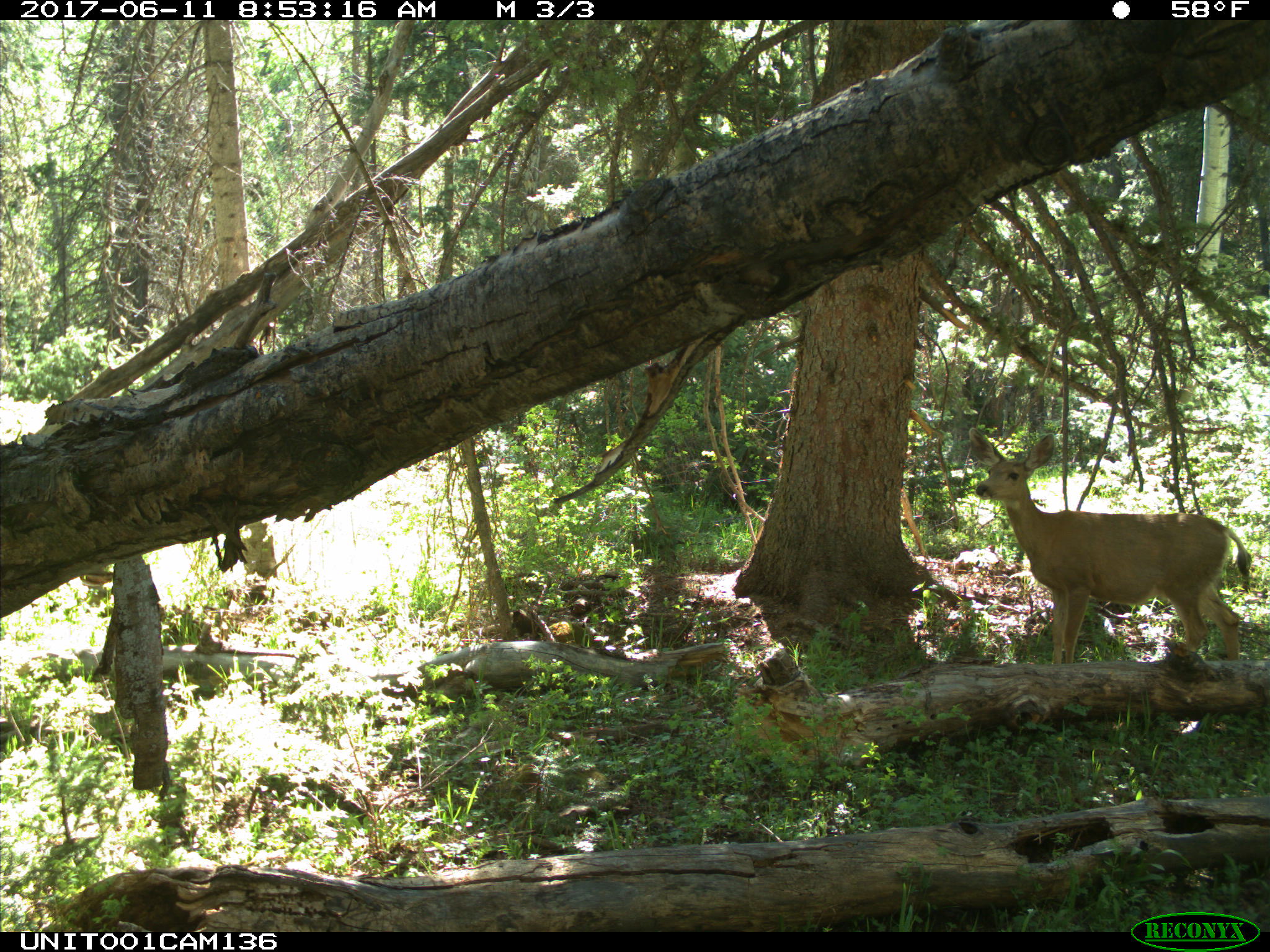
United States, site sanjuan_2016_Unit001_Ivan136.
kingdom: Animalia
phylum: Chordata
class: Mammalia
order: Artiodactyla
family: Cervidae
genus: Odocoileus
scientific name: Odocoileus hemionus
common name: mule deer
Odocoileus hemionus (mule deer).